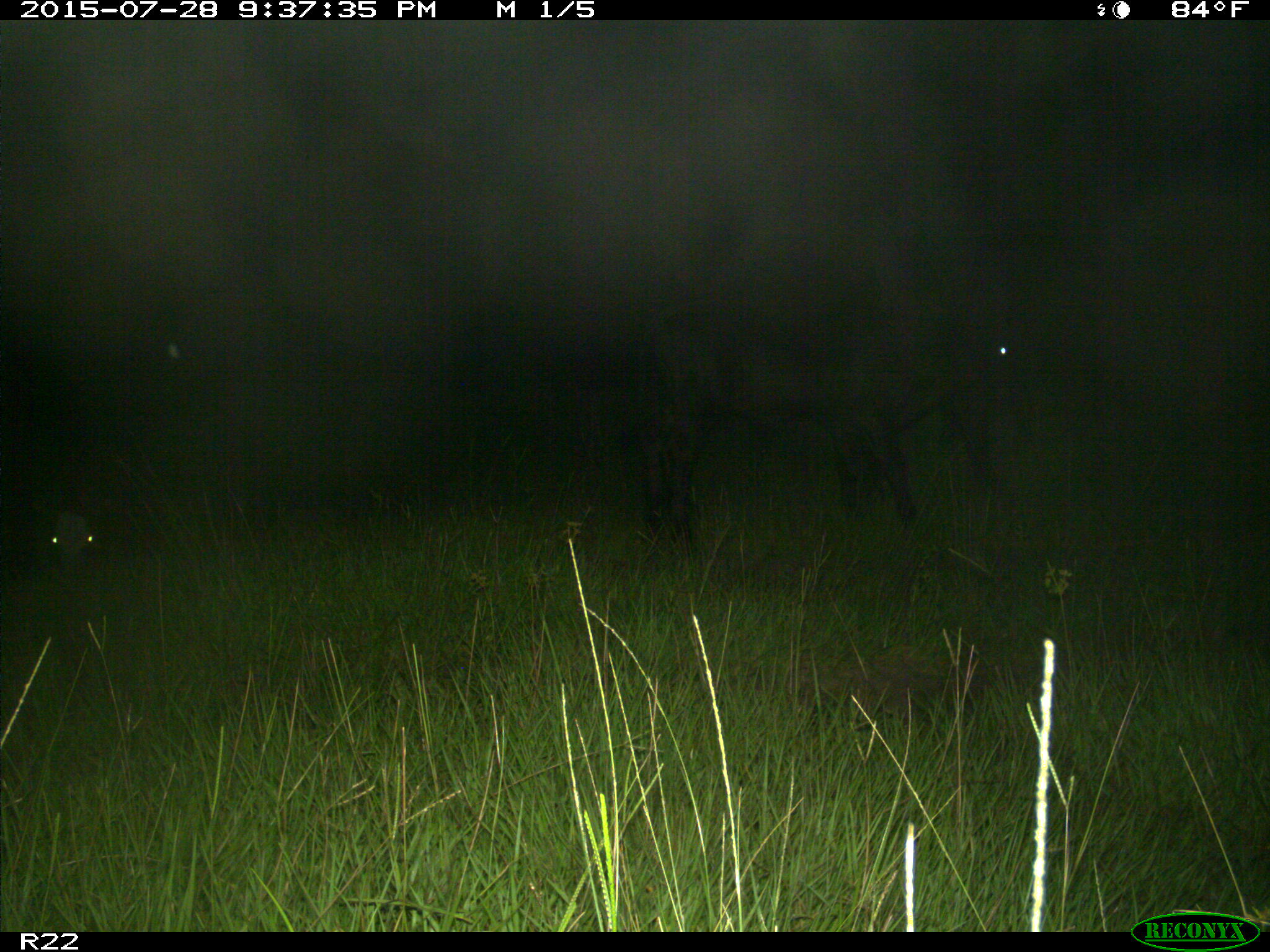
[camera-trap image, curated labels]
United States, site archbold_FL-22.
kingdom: Animalia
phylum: Chordata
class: Mammalia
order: Artiodactyla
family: Bovidae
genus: Bos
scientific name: Bos taurus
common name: domestic cow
Bos taurus (domestic cow).